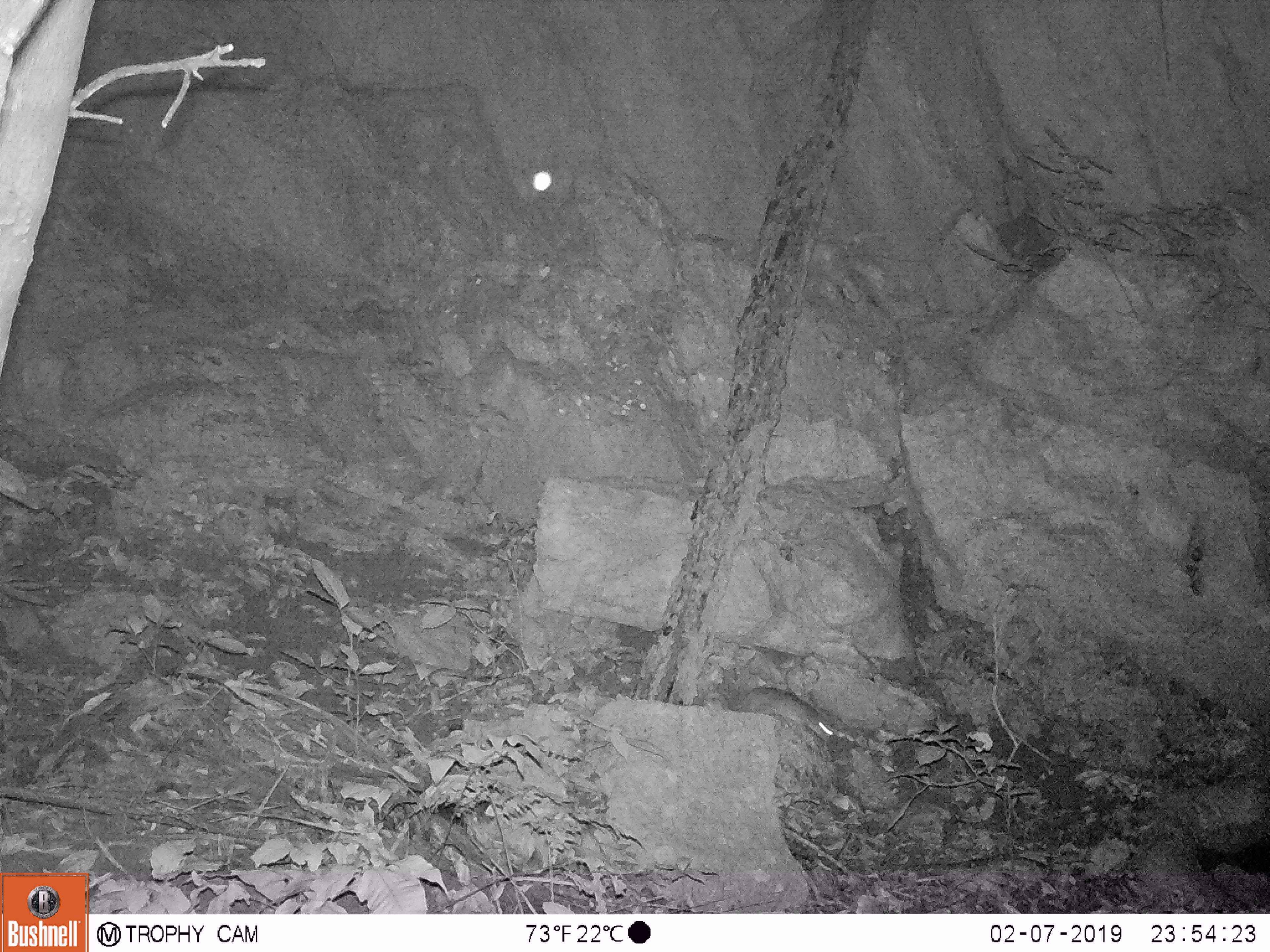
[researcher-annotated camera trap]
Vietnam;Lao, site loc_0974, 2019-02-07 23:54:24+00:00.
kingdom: Animalia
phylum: Chordata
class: Mammalia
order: Rodentia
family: Muridae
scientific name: Muridae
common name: old-world mice and rats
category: unidentified murid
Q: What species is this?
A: Unidentified murid (old-world mice and rats) (Muridae).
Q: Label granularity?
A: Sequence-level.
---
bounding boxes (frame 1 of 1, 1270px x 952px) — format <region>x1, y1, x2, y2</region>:
unidentified murid: <region>737, 687, 834, 741</region>